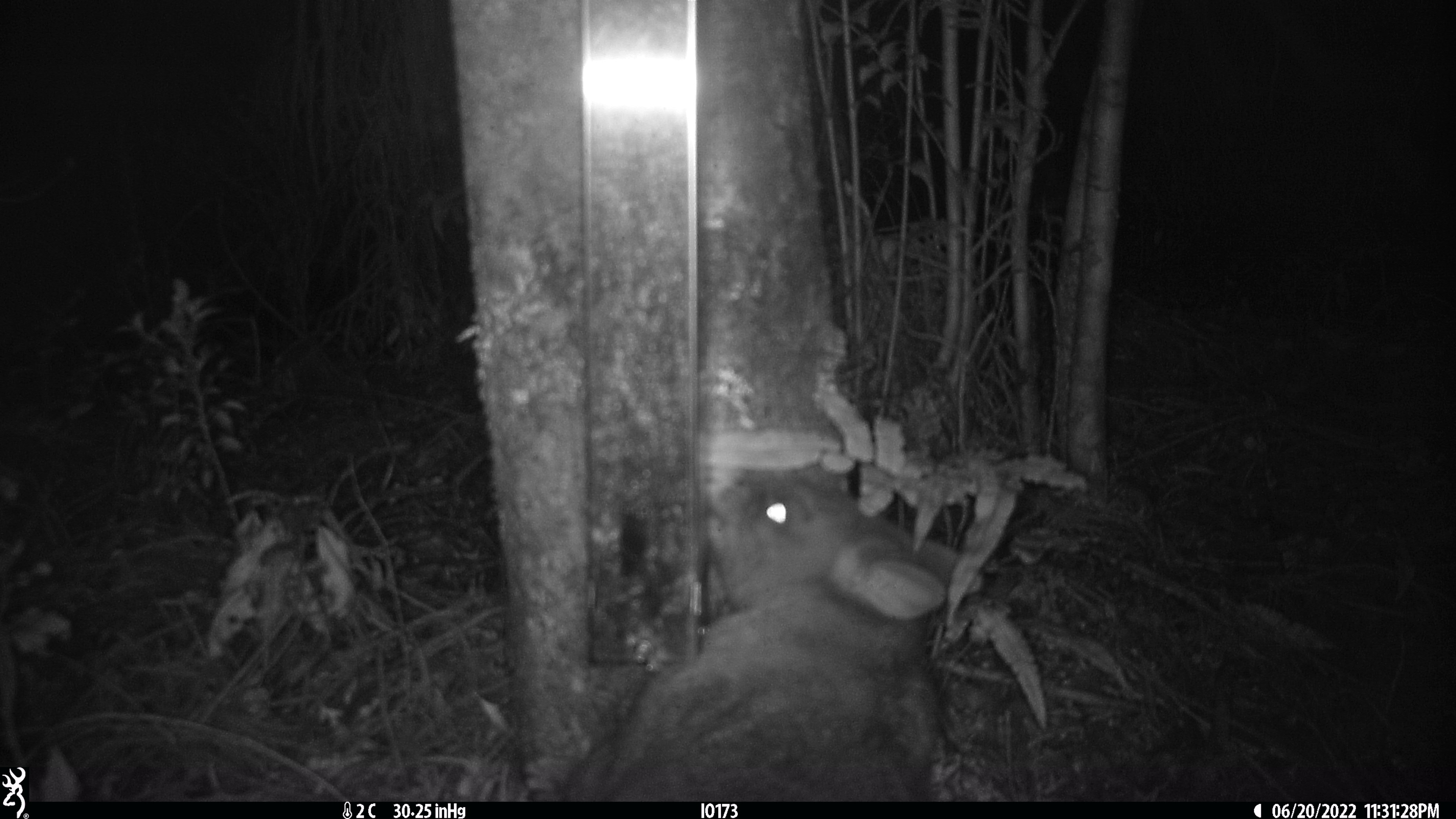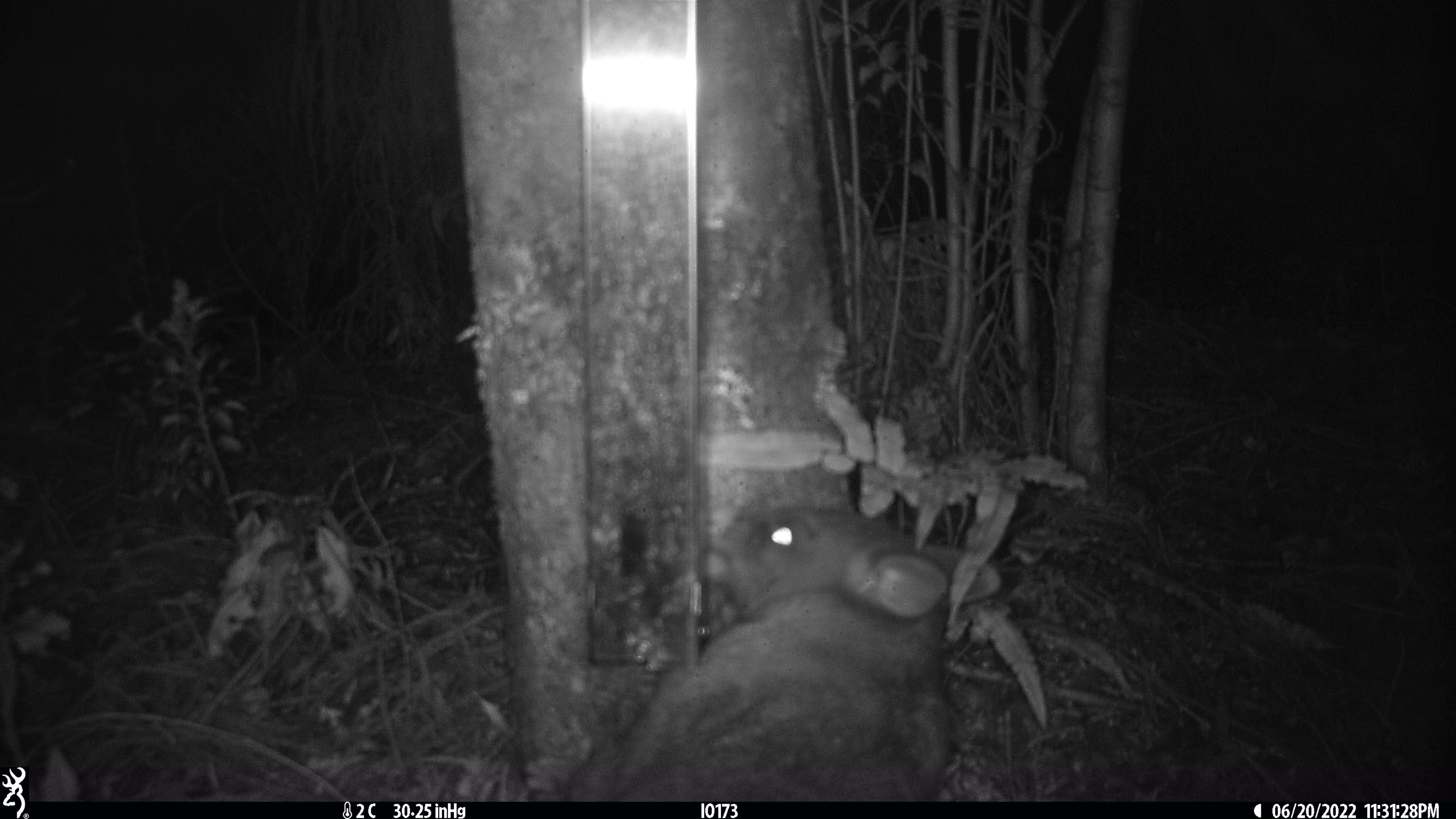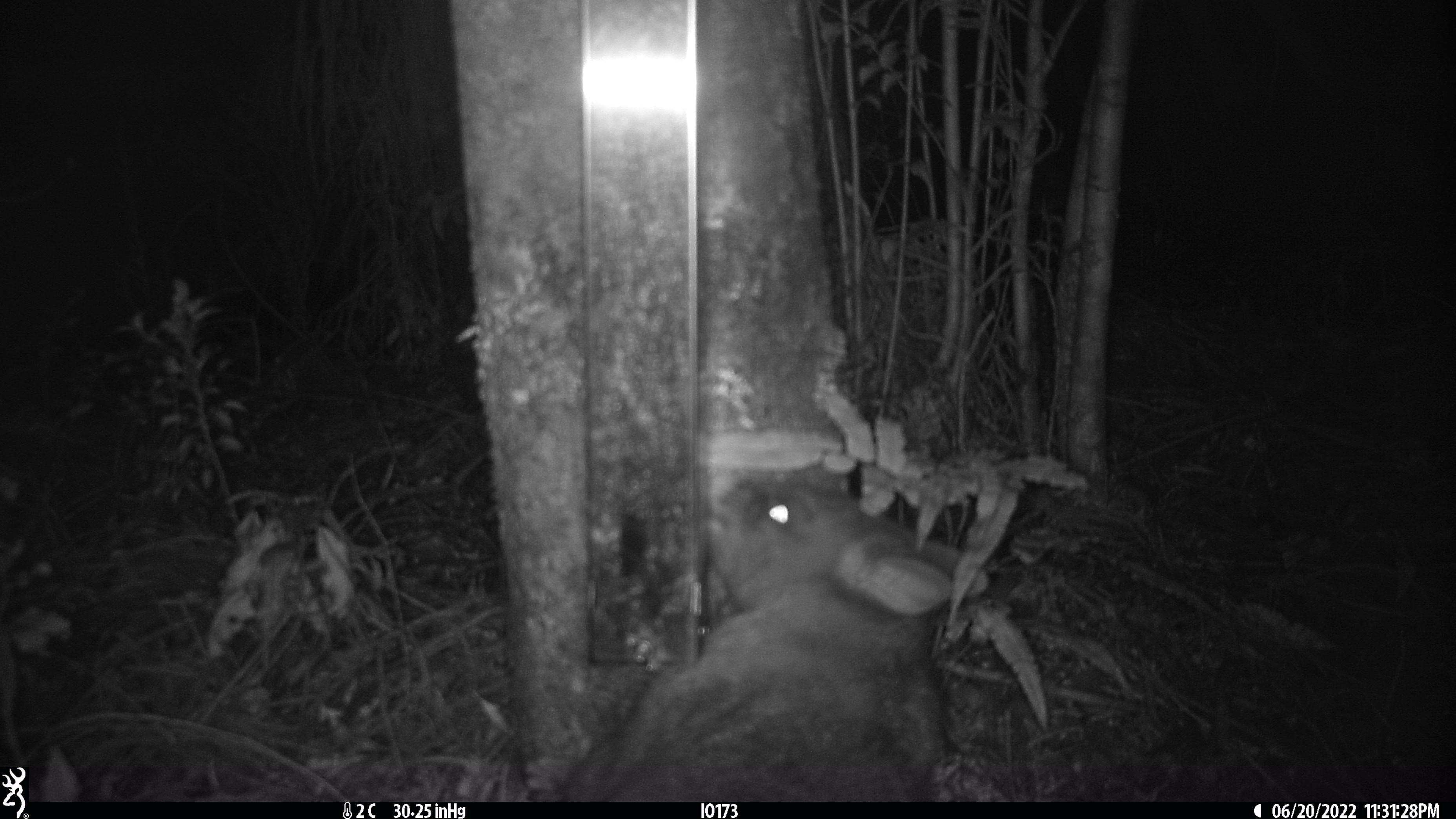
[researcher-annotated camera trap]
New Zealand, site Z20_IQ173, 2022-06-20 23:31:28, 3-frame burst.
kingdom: Animalia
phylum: Chordata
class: Mammalia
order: Diprotodontia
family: Phalangeridae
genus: Trichosurus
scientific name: Trichosurus vulpecula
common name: common brushtail possum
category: possum